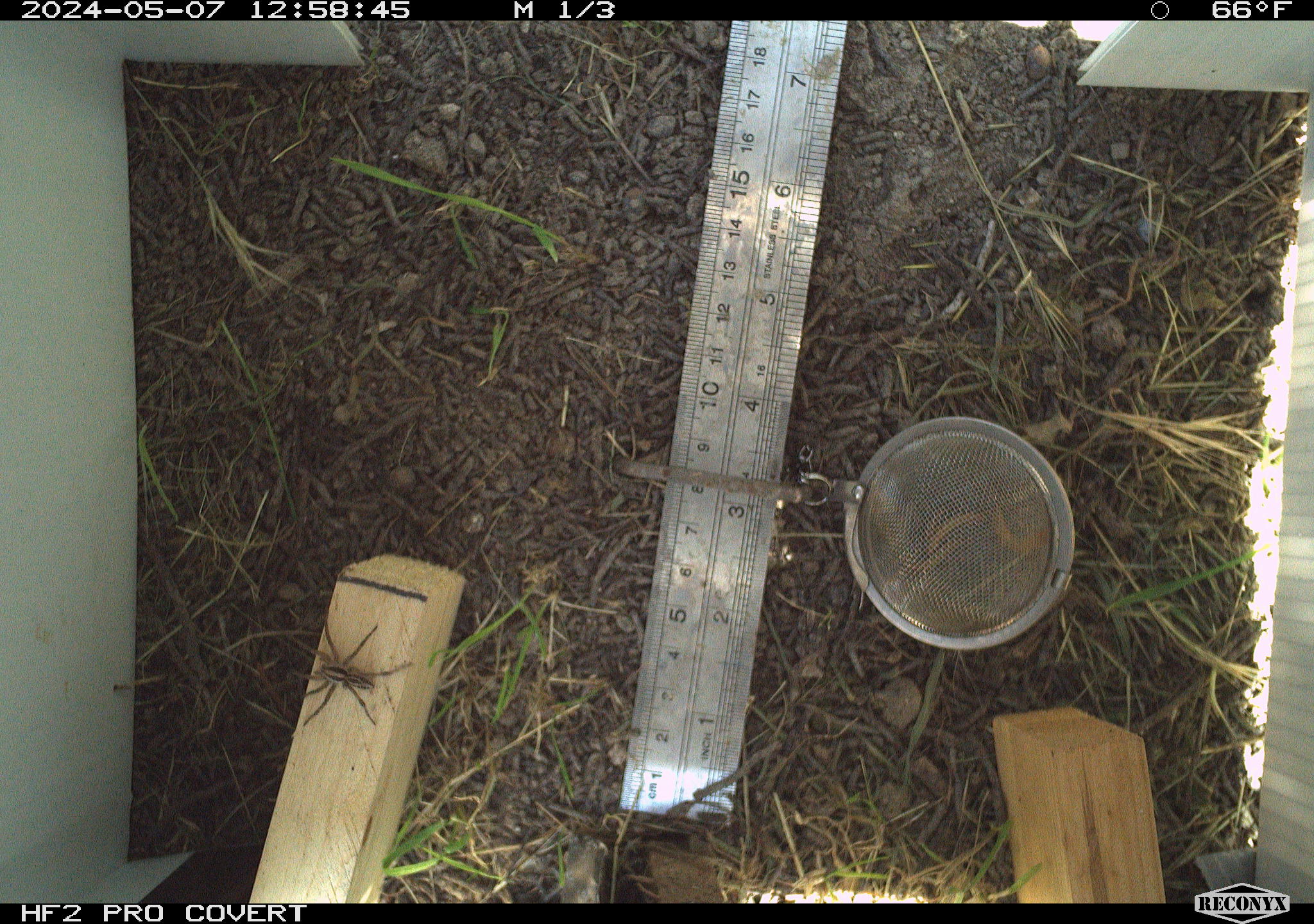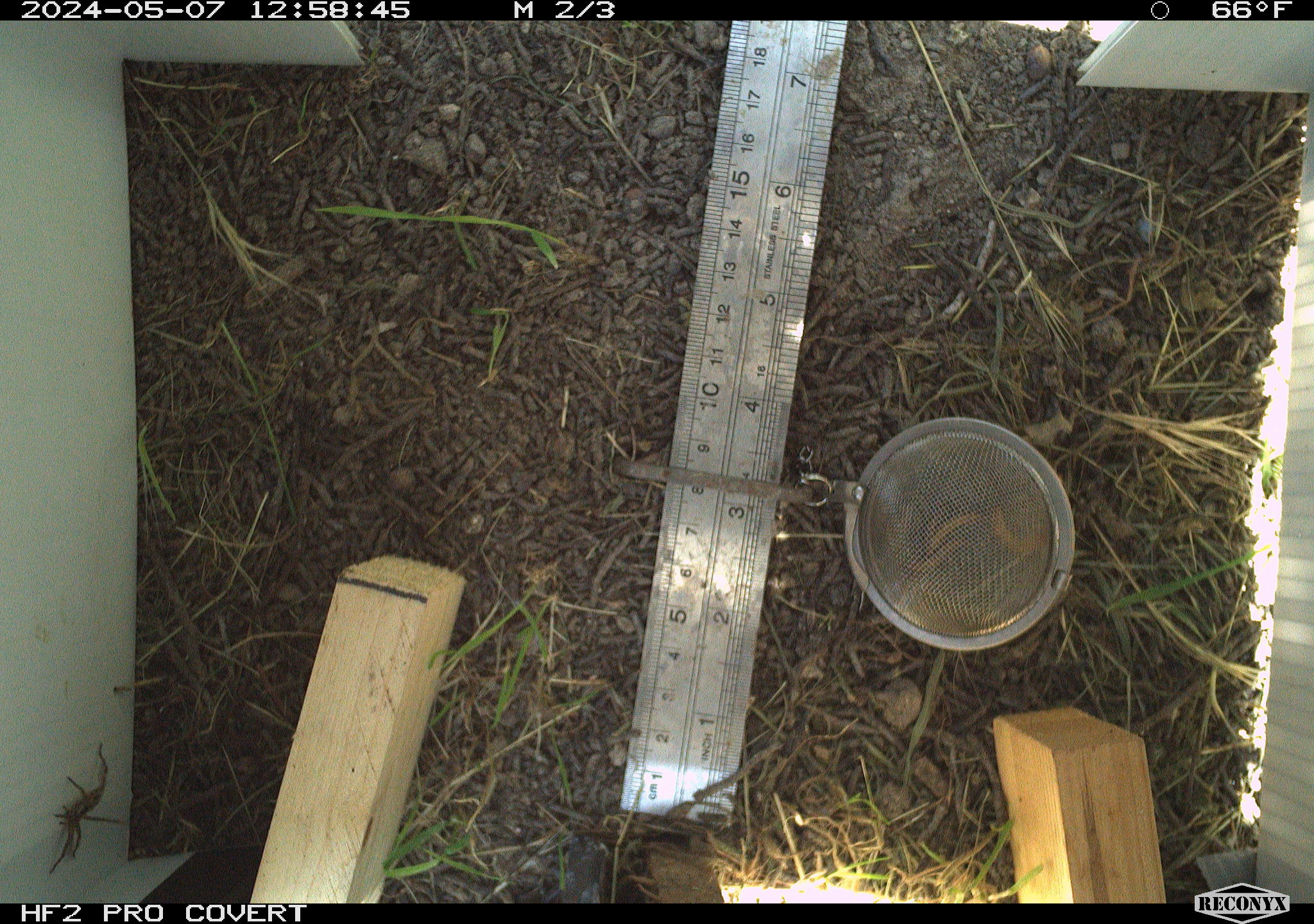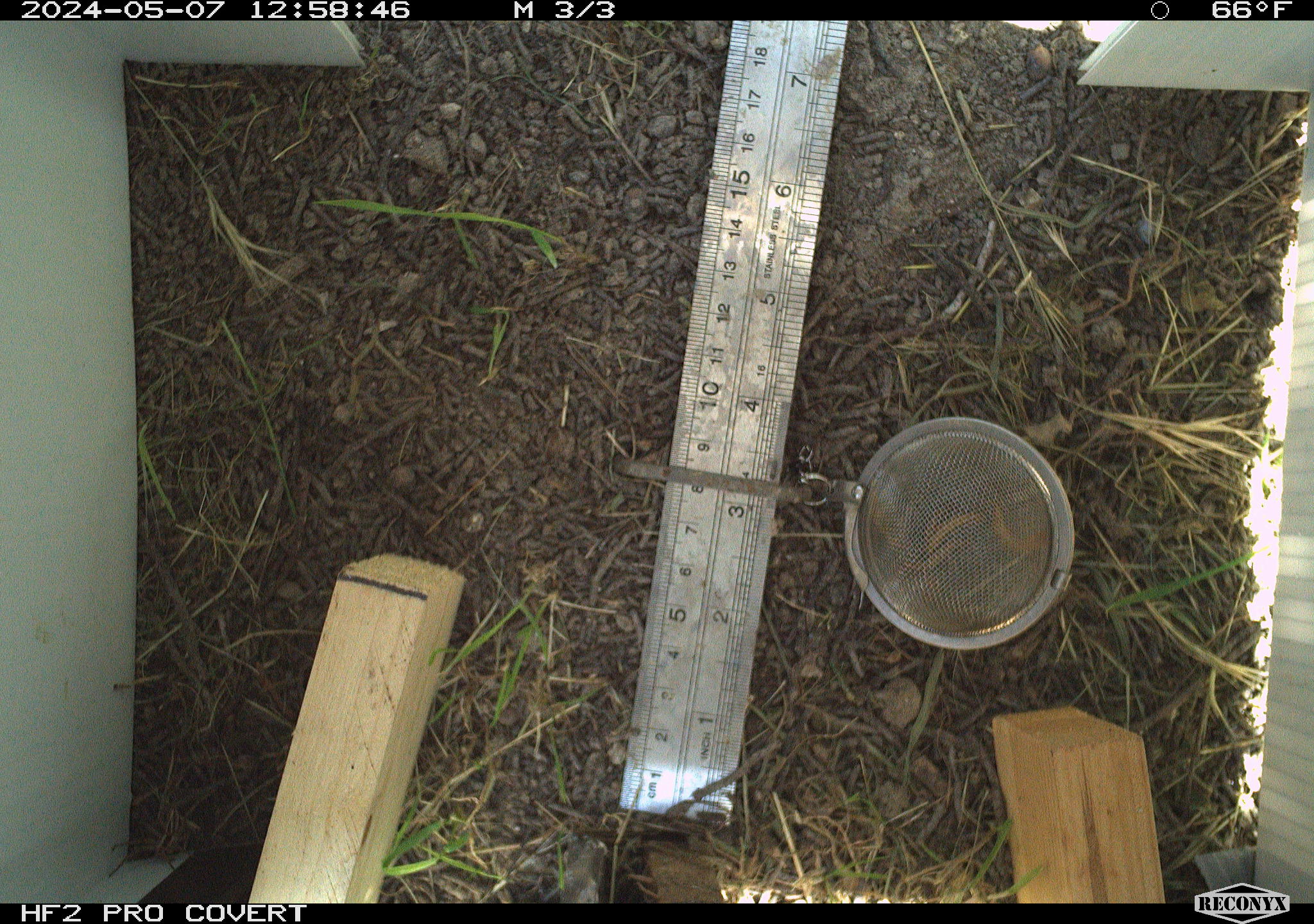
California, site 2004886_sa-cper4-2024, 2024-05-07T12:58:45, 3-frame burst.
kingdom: Animalia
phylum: Arthropoda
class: Arachnida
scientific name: Arachnida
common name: arachnids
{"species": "arachnids (Arachnida)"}